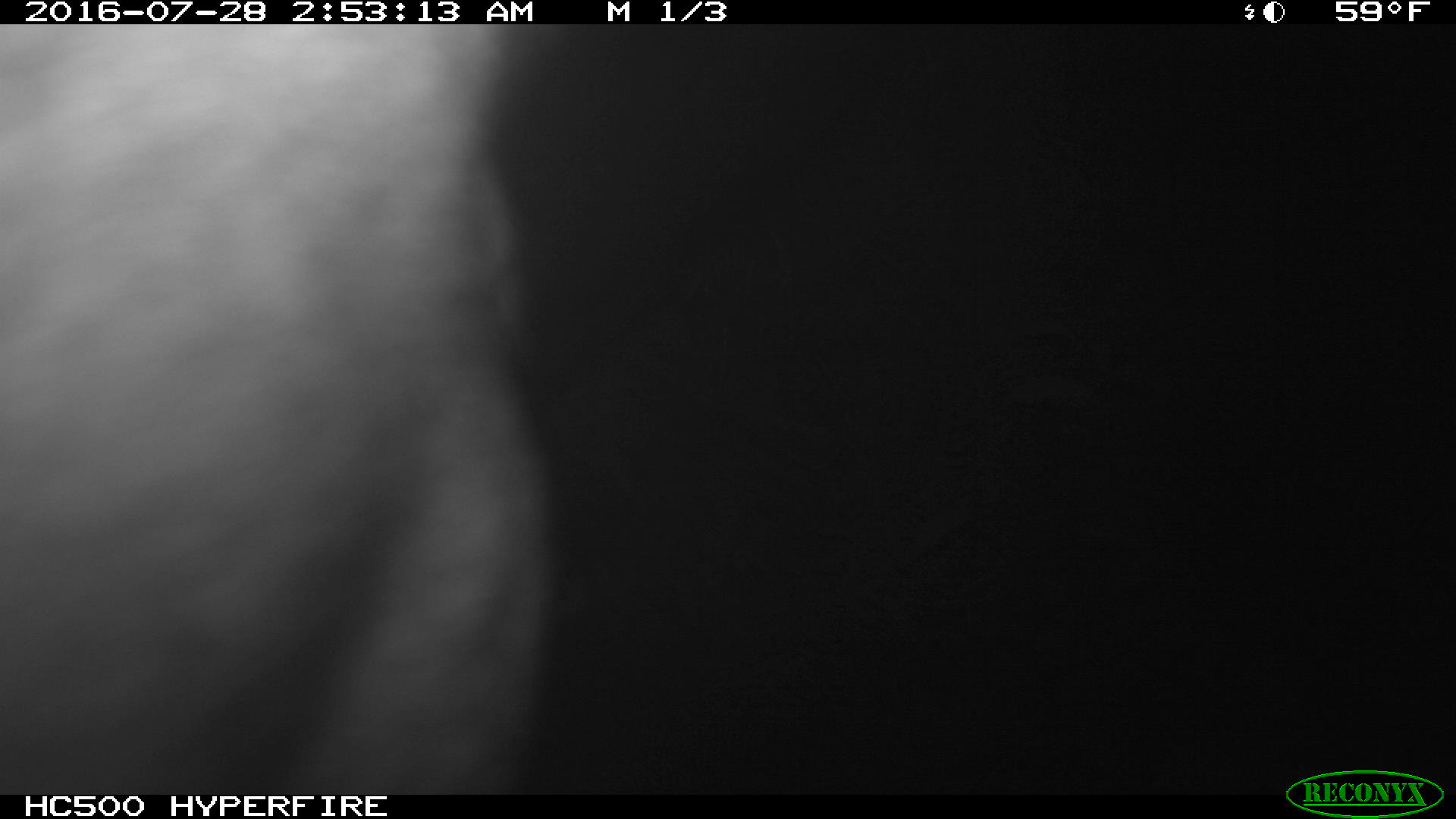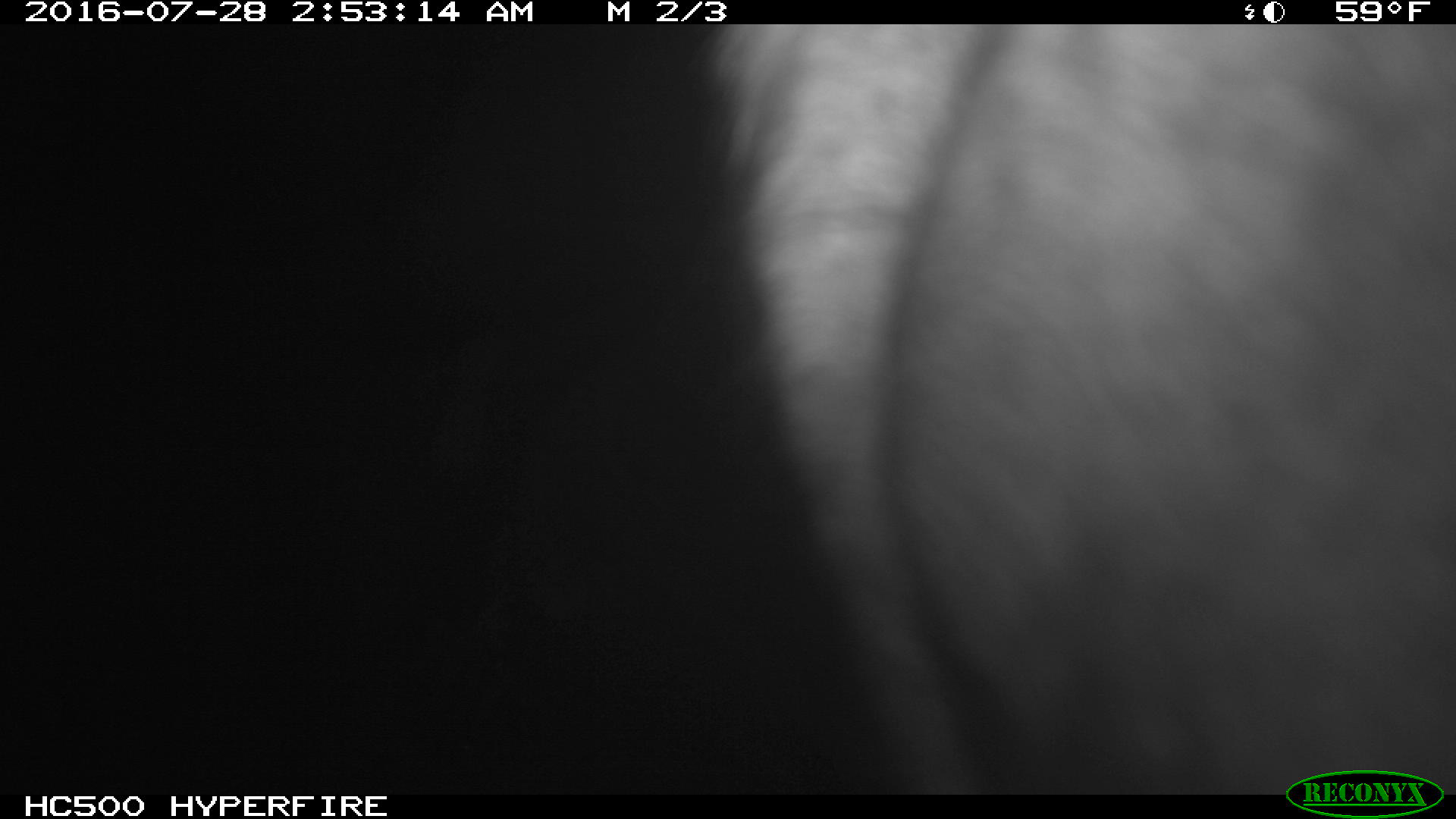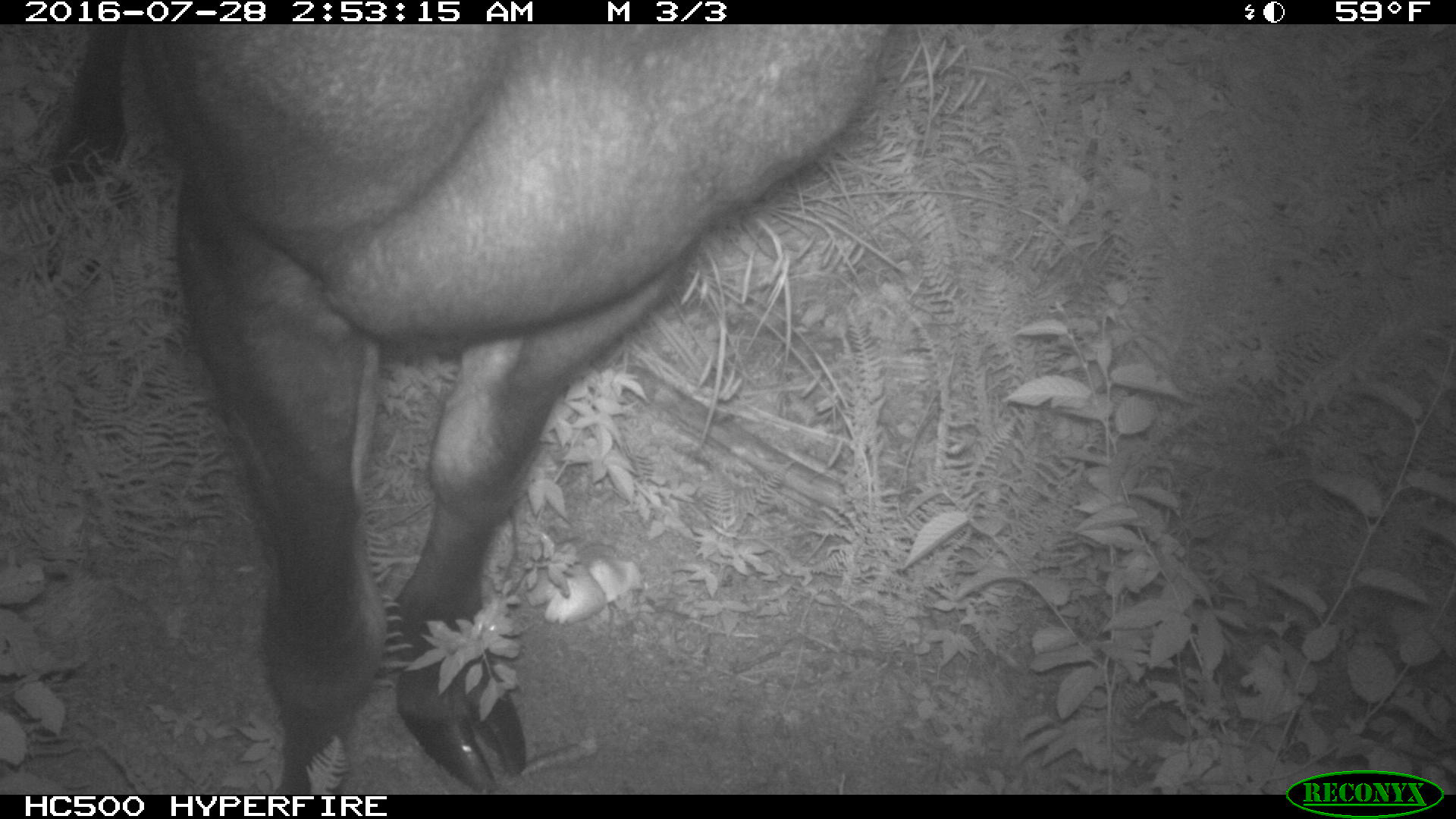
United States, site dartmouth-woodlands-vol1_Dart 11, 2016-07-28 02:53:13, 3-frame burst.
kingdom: Animalia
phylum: Chordata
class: Mammalia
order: Artiodactyla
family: Cervidae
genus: Alces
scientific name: Alces alces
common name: moose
Moose (Alces alces).